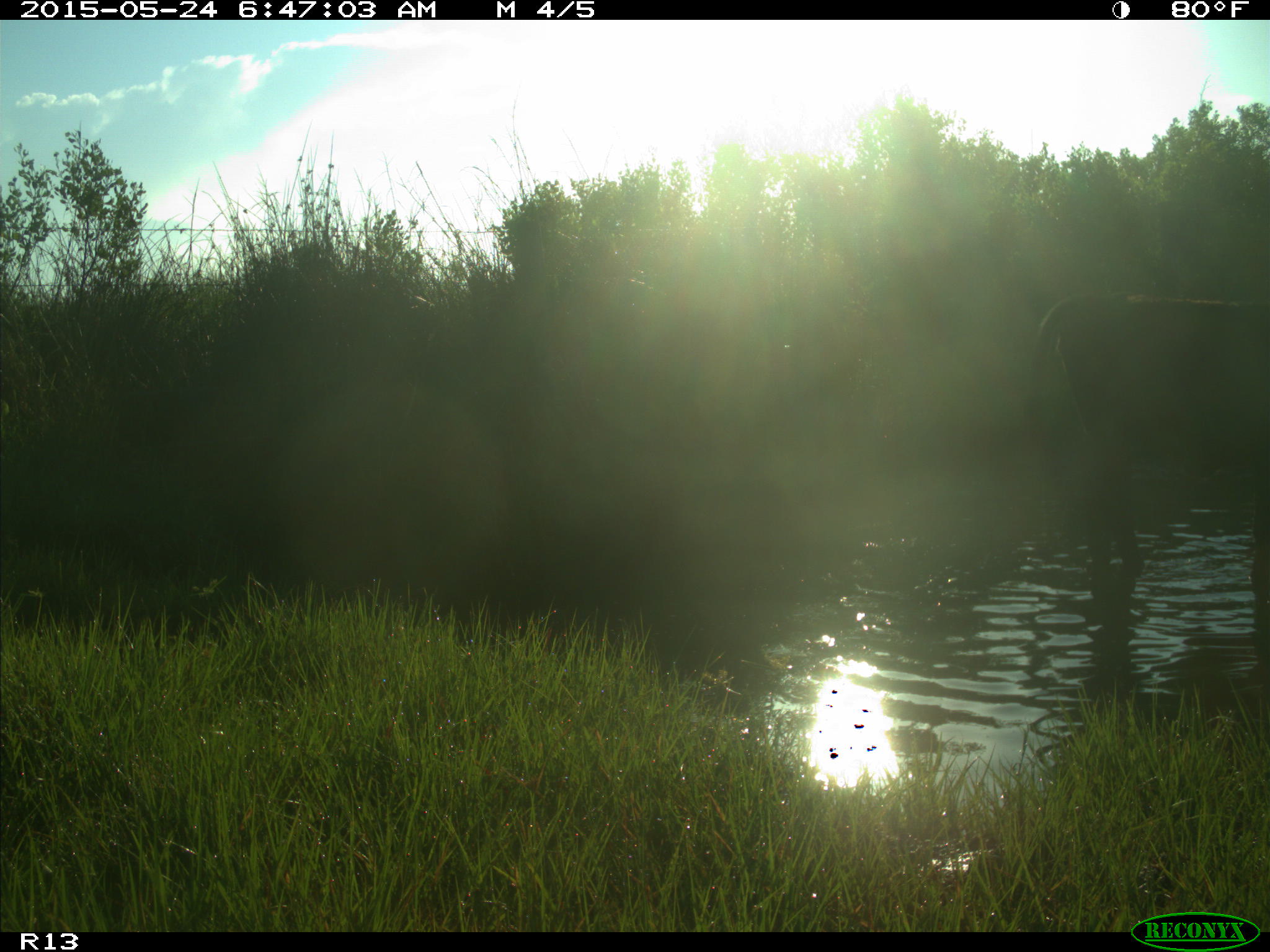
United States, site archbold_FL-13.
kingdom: Animalia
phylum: Chordata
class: Mammalia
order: Artiodactyla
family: Bovidae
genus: Bos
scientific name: Bos taurus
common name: domestic cow